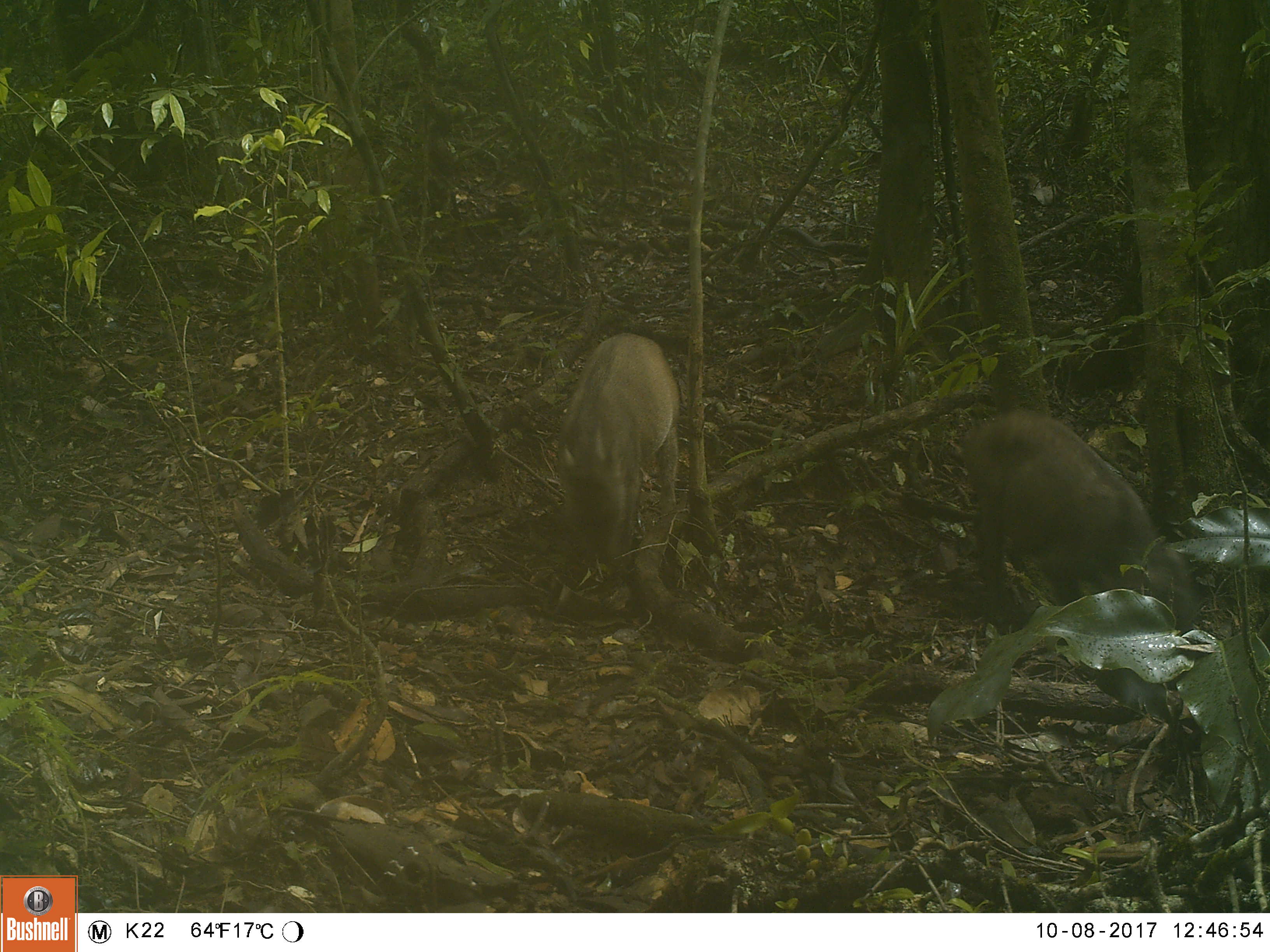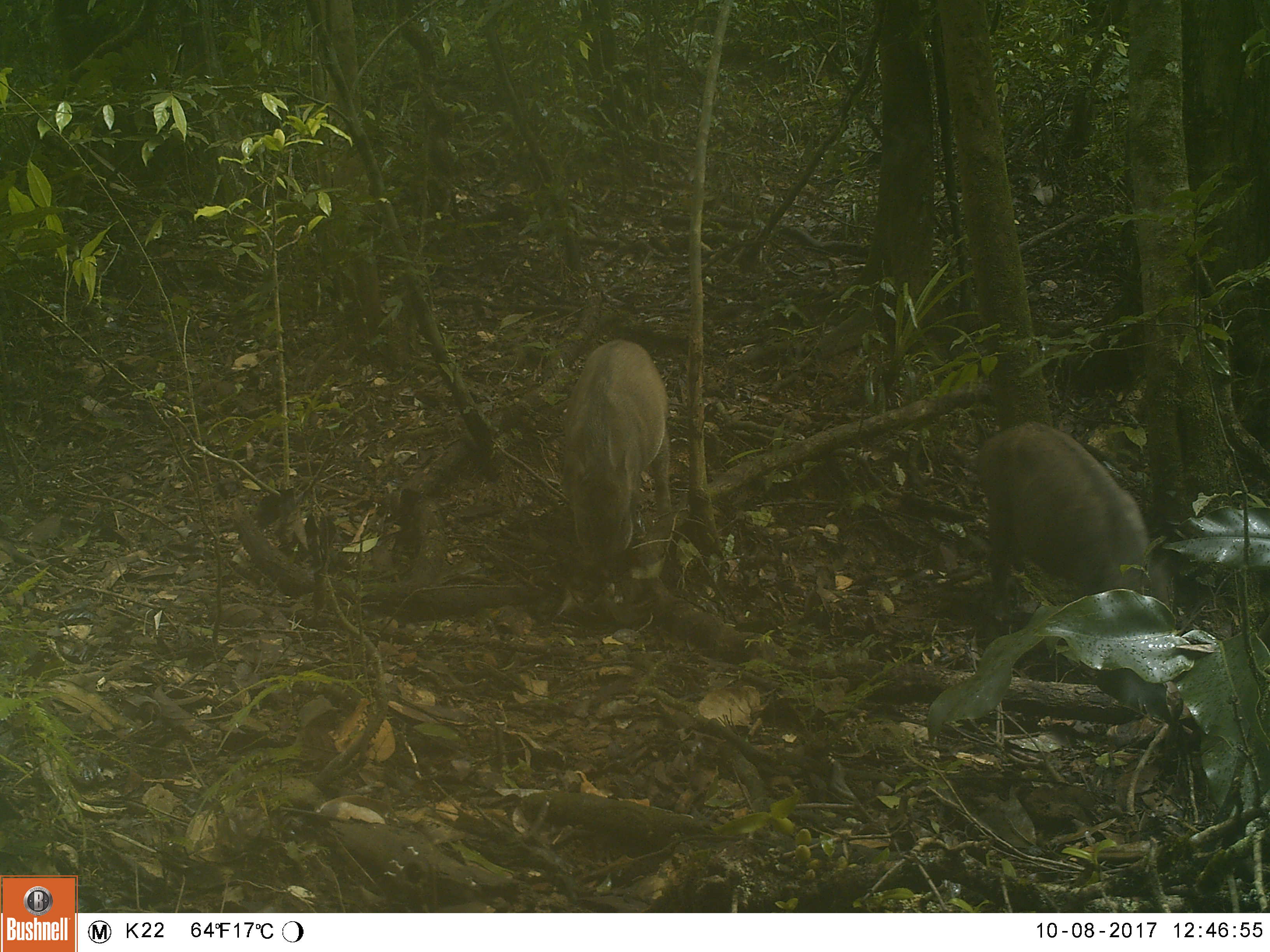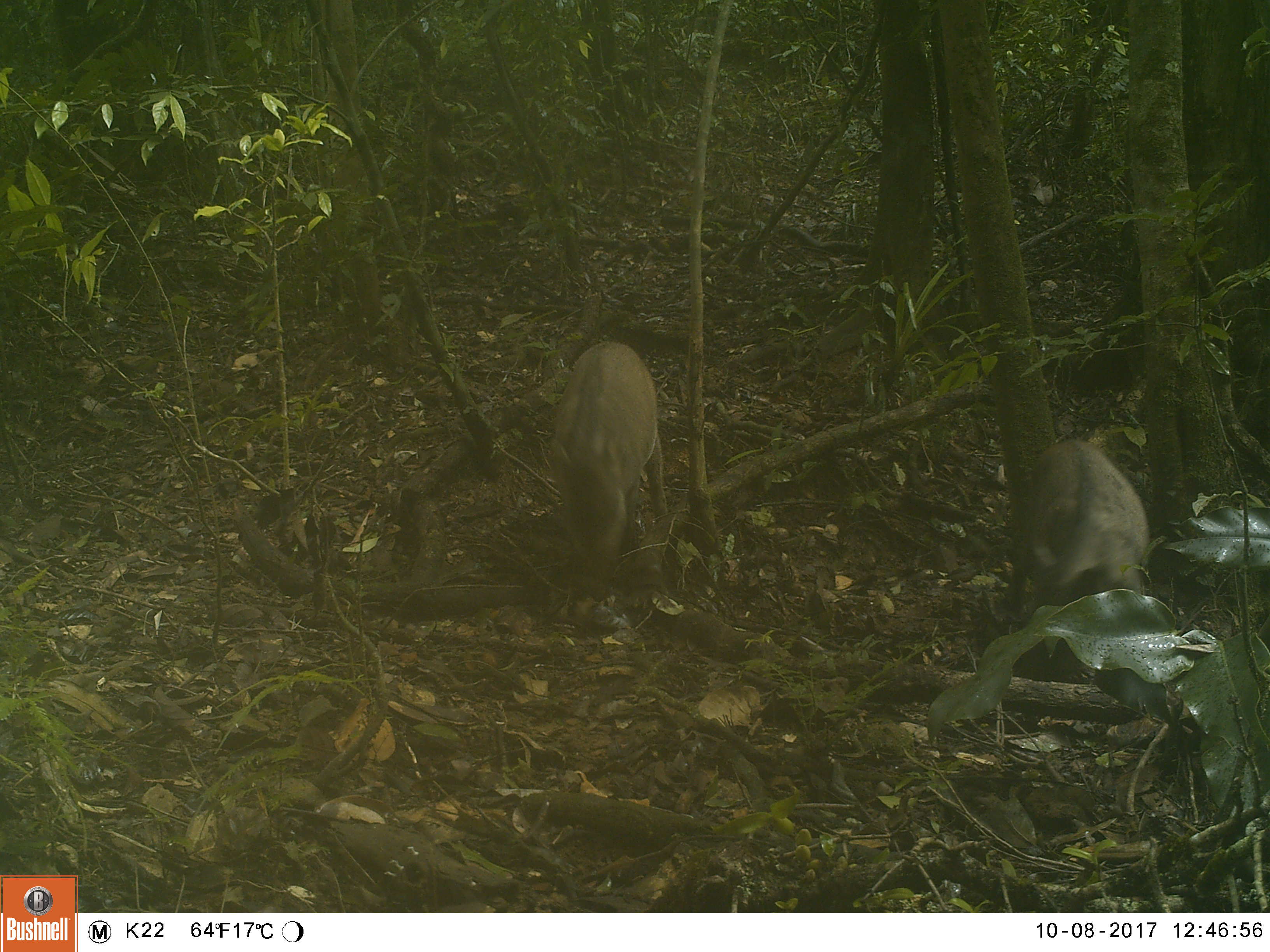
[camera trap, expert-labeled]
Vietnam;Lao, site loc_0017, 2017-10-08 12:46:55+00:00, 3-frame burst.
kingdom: Animalia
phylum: Chordata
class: Mammalia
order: Artiodactyla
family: Suidae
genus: Sus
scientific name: Sus scrofa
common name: eurasian wild pig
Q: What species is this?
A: Eurasian wild pig (Sus scrofa).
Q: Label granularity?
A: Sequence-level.